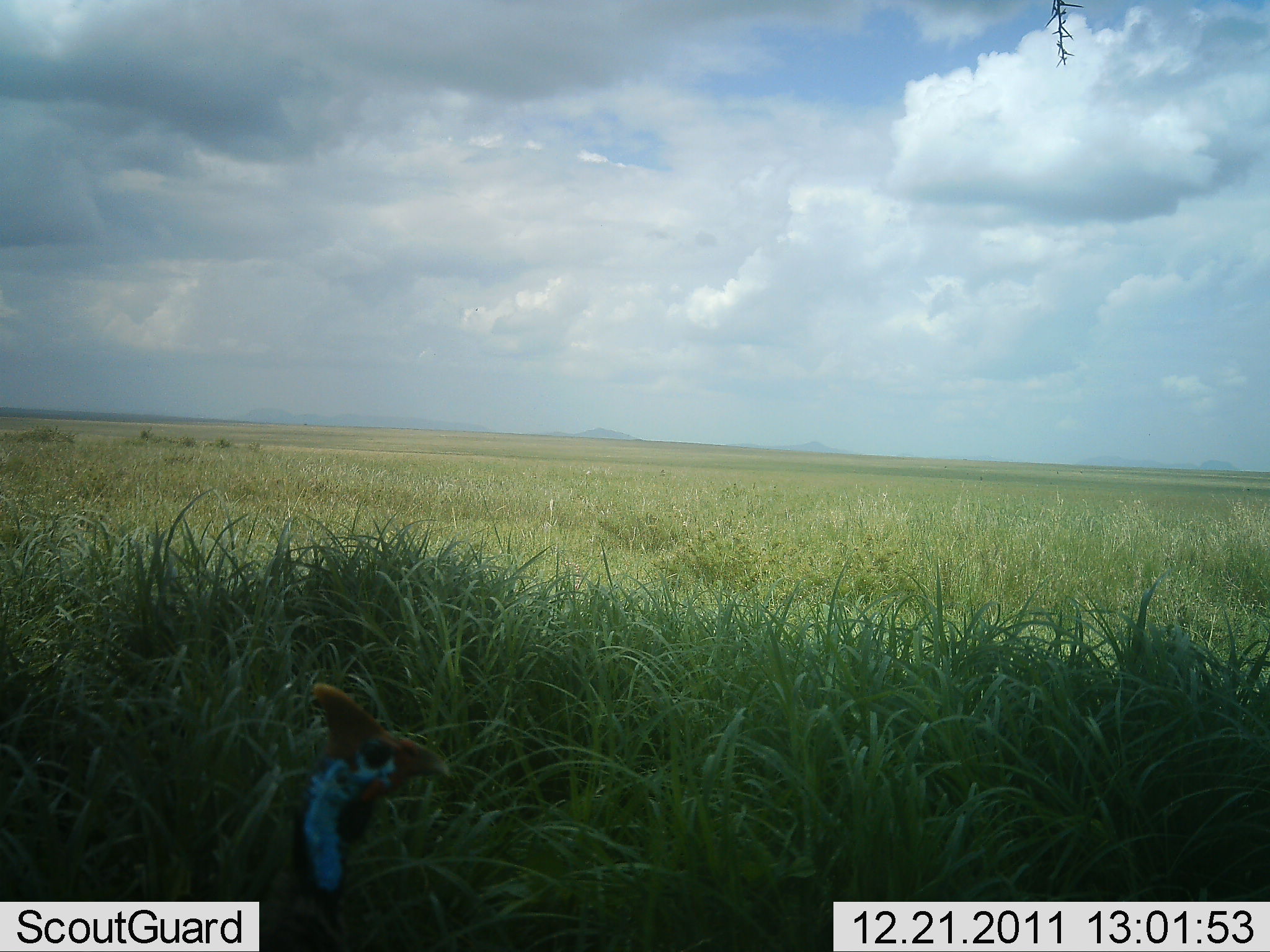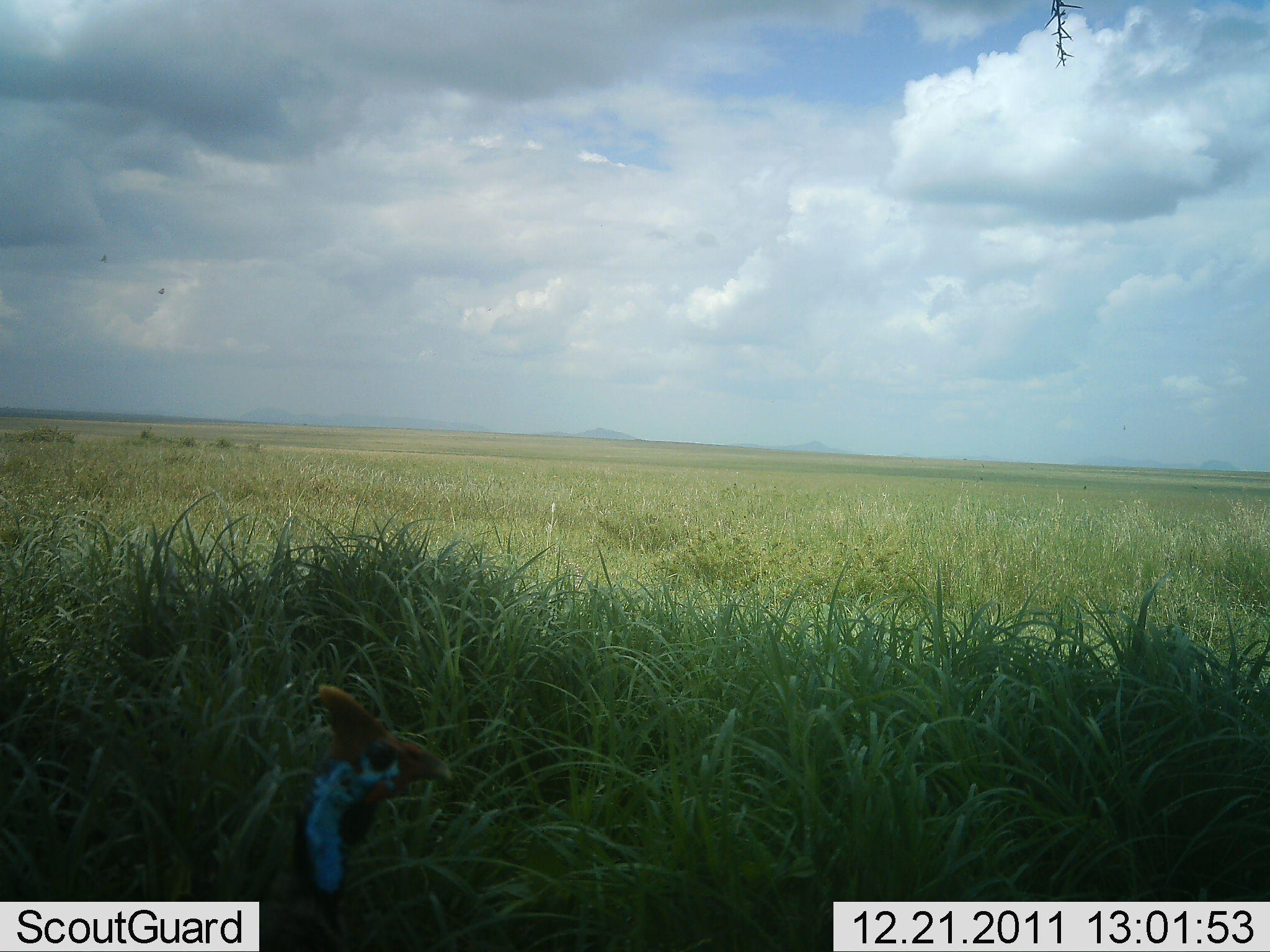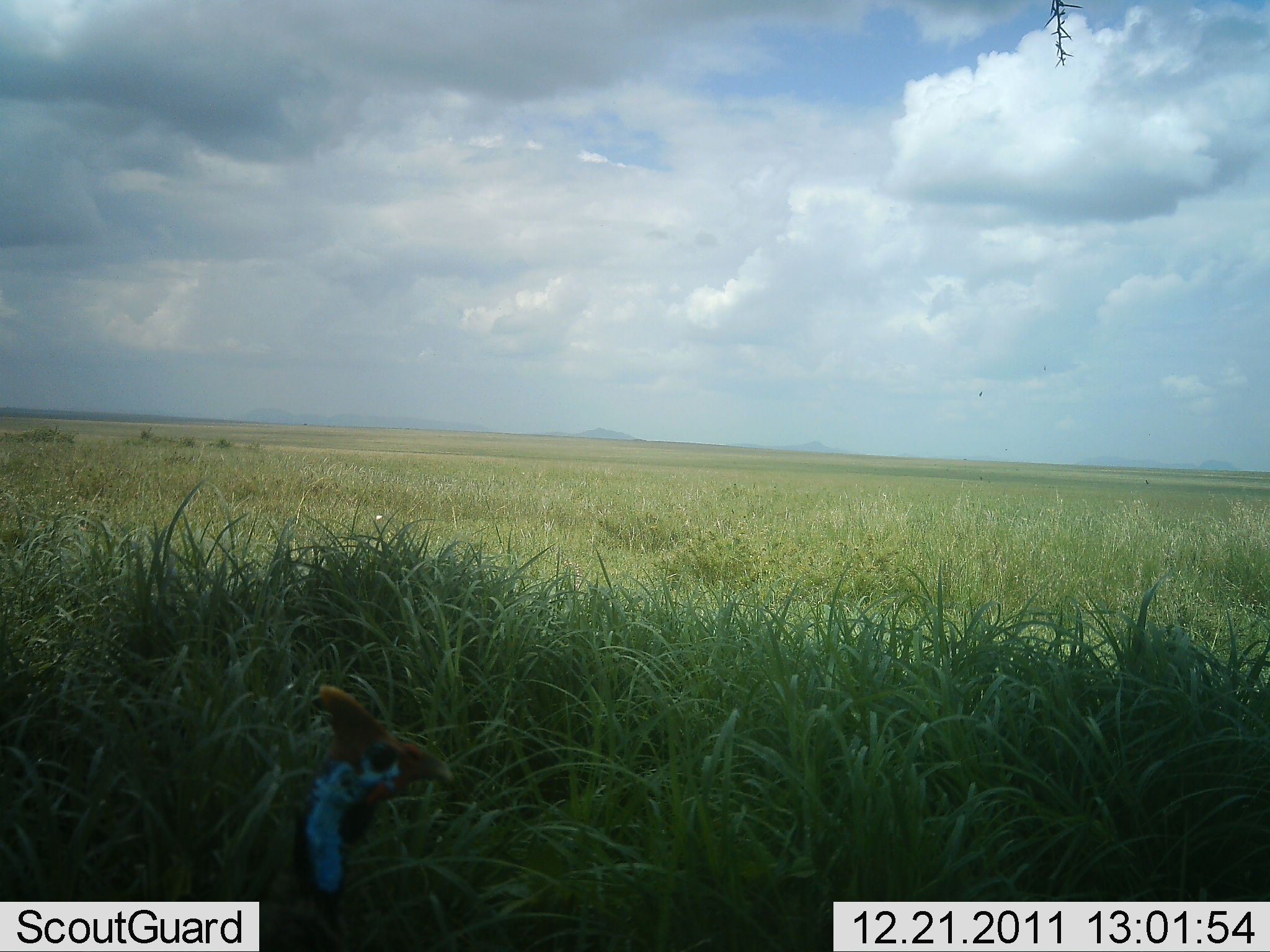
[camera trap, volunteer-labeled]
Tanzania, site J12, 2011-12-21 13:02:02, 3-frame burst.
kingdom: Animalia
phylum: Chordata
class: Aves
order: Galliformes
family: Numididae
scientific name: Numididae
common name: guinea fowl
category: guineafowl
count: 1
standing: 82%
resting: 9%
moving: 9%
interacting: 0%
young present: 0%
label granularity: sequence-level